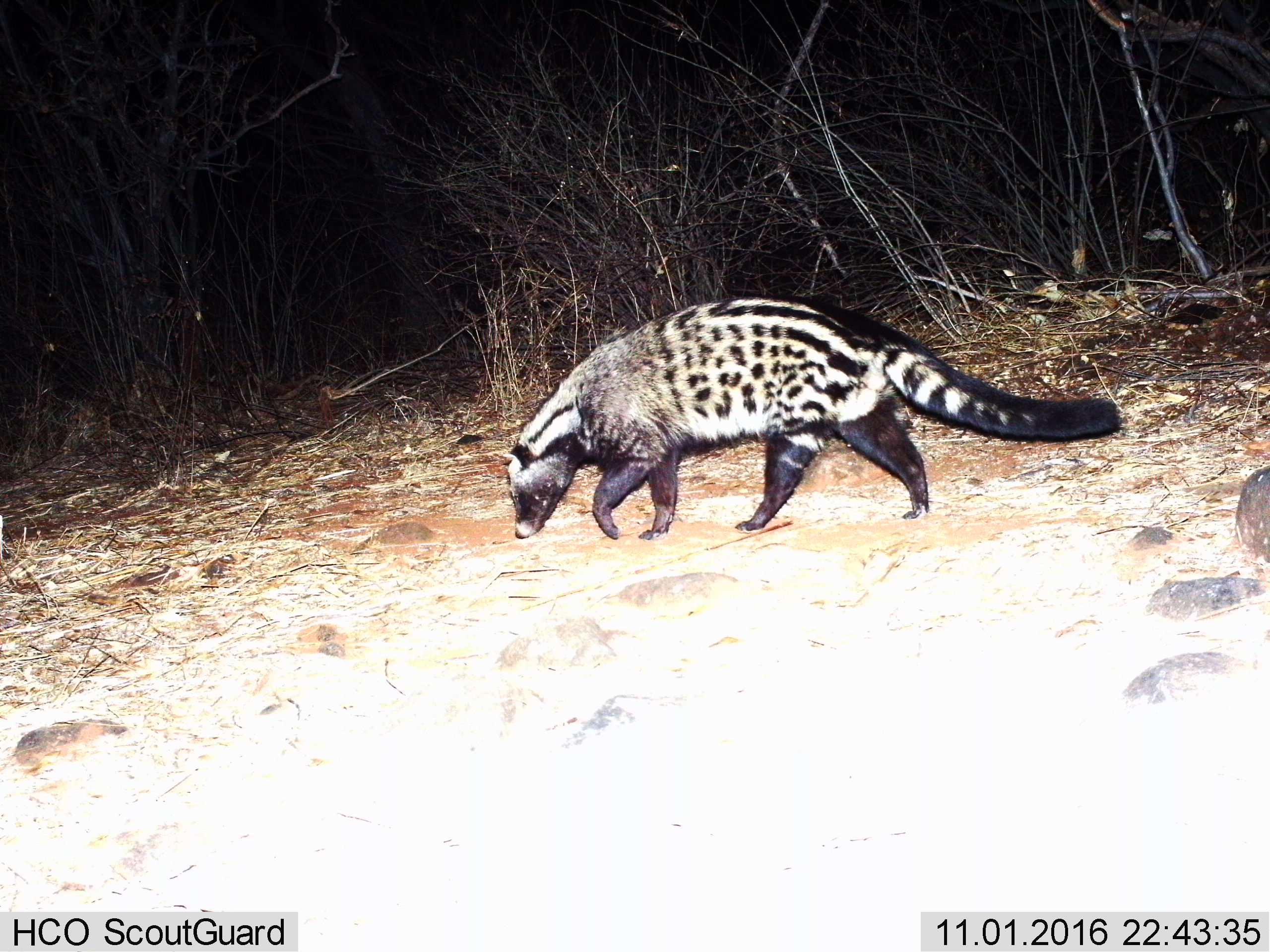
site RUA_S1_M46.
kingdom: Animalia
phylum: Chordata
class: Mammalia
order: Carnivora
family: Viverridae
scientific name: Viverridae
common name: civet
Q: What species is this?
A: Civet (Viverridae).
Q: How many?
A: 1.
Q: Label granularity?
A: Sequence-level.